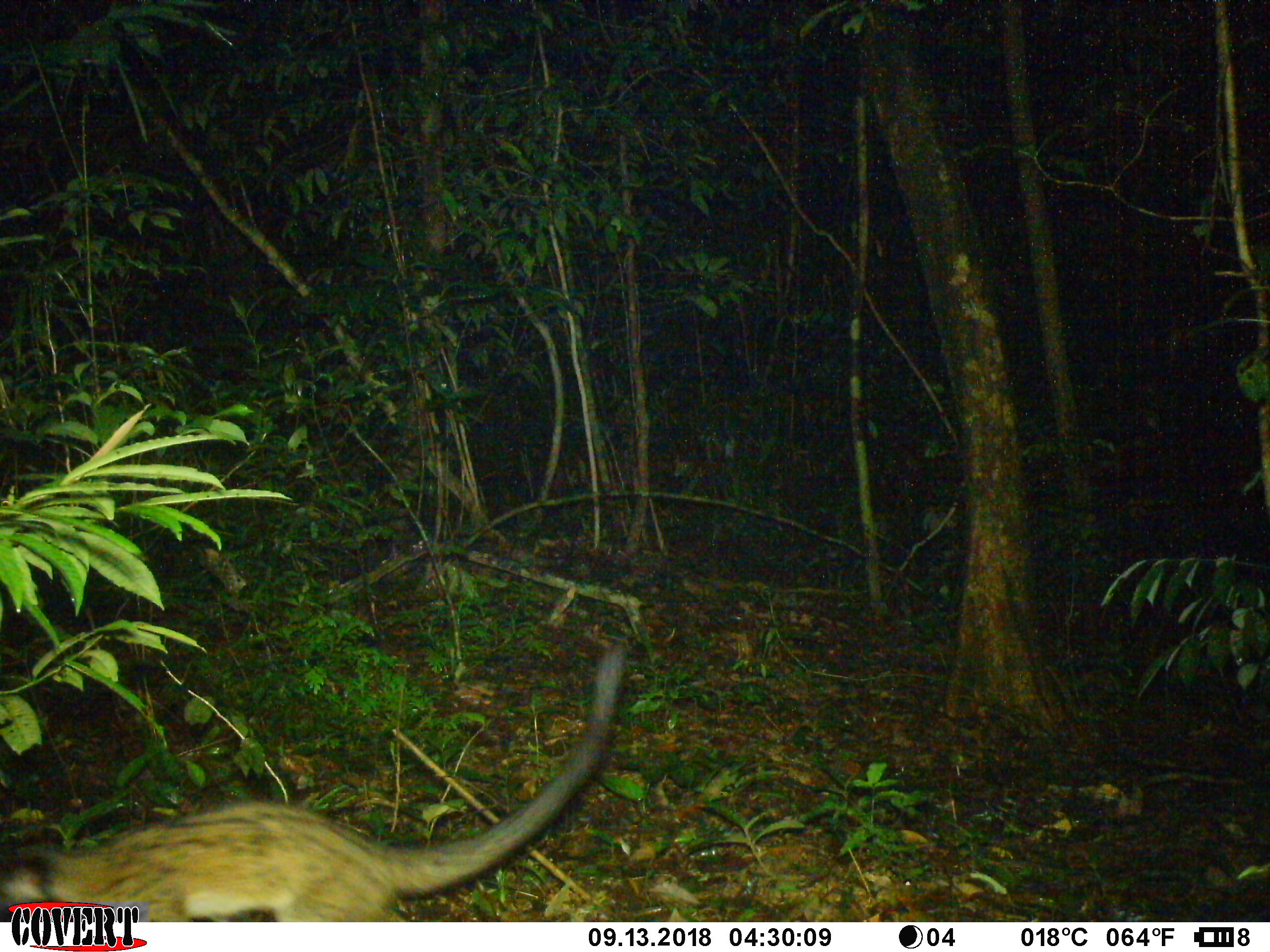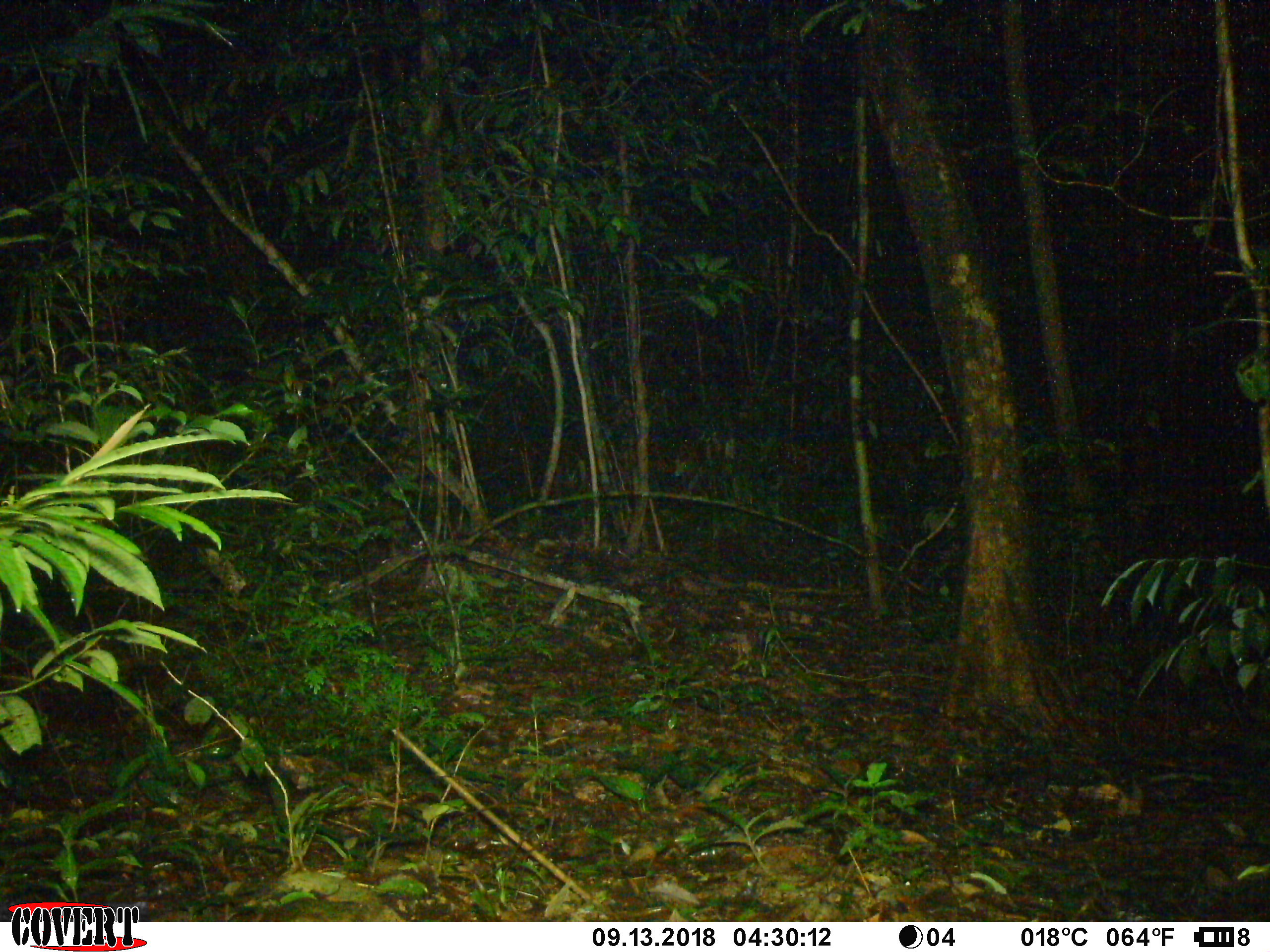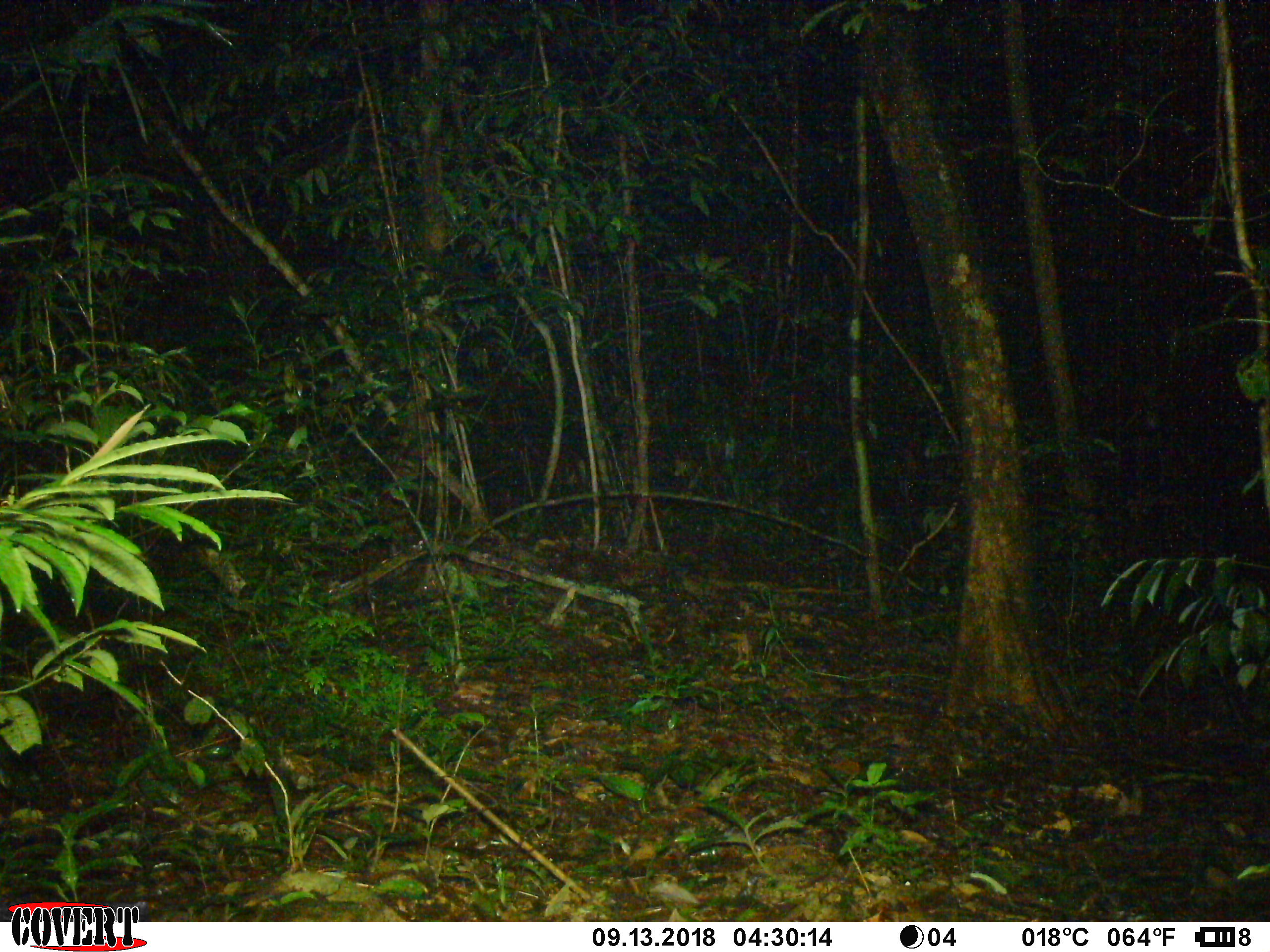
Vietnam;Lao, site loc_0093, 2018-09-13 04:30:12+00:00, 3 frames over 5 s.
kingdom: Animalia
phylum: Chordata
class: Mammalia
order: Carnivora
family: Viverridae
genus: Paradoxurus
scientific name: Paradoxurus hermaphroditus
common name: common palm civet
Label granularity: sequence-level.